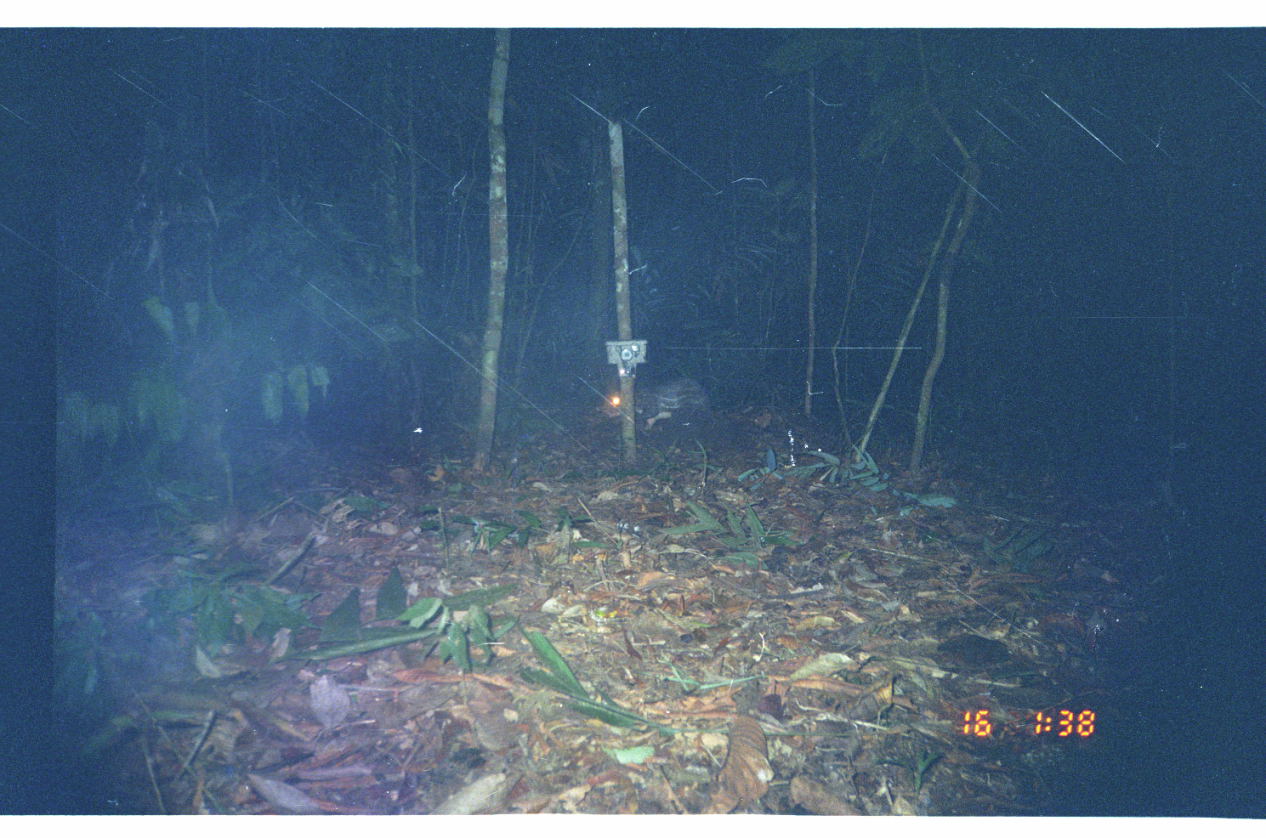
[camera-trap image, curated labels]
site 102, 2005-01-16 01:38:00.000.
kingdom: Animalia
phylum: Chordata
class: Mammalia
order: Rodentia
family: Cuniculidae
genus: Cuniculus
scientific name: Cuniculus paca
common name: spotted paca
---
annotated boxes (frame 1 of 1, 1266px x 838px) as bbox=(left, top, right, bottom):
cuniculus paca: bbox=(599, 381, 721, 428)